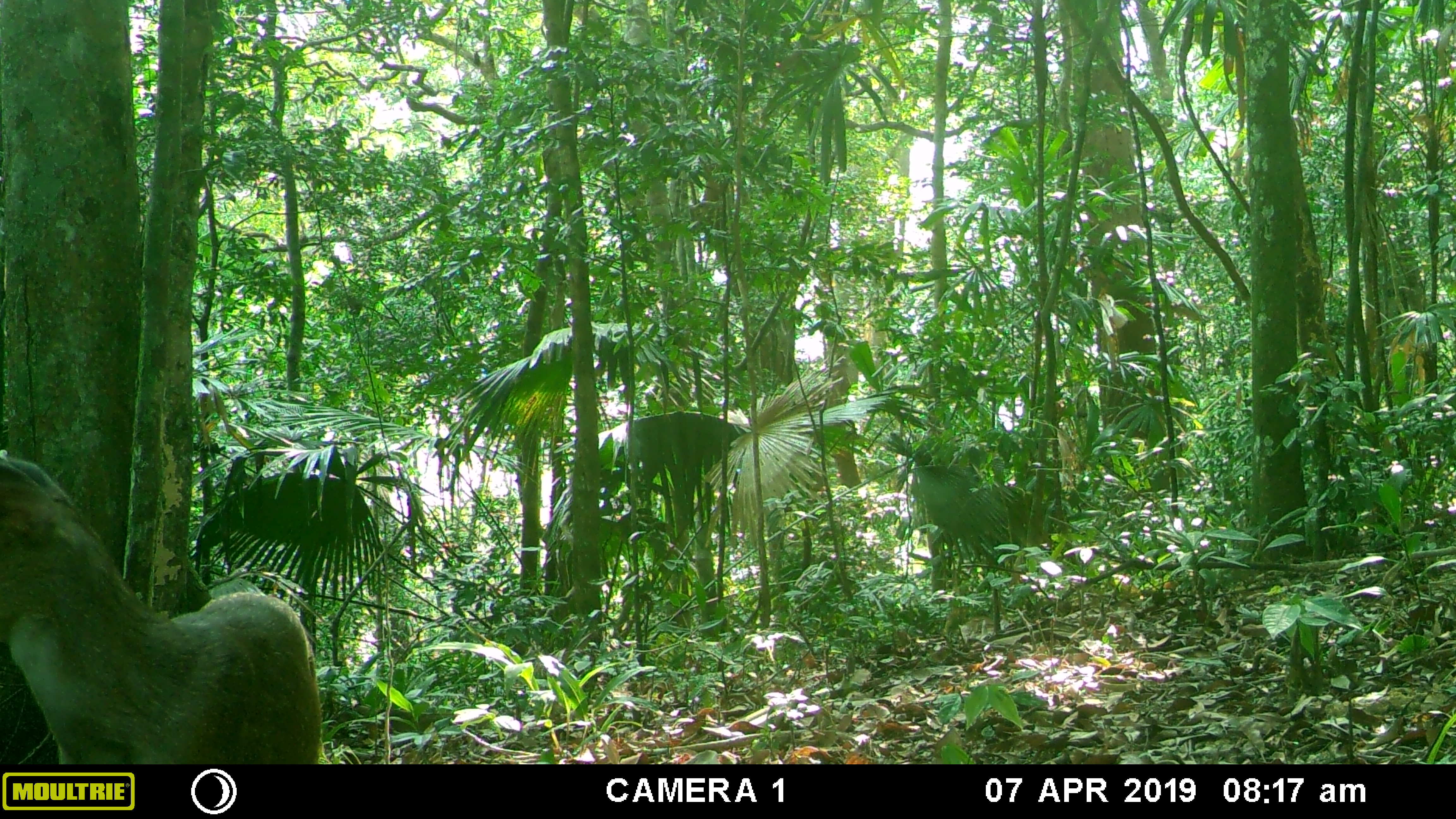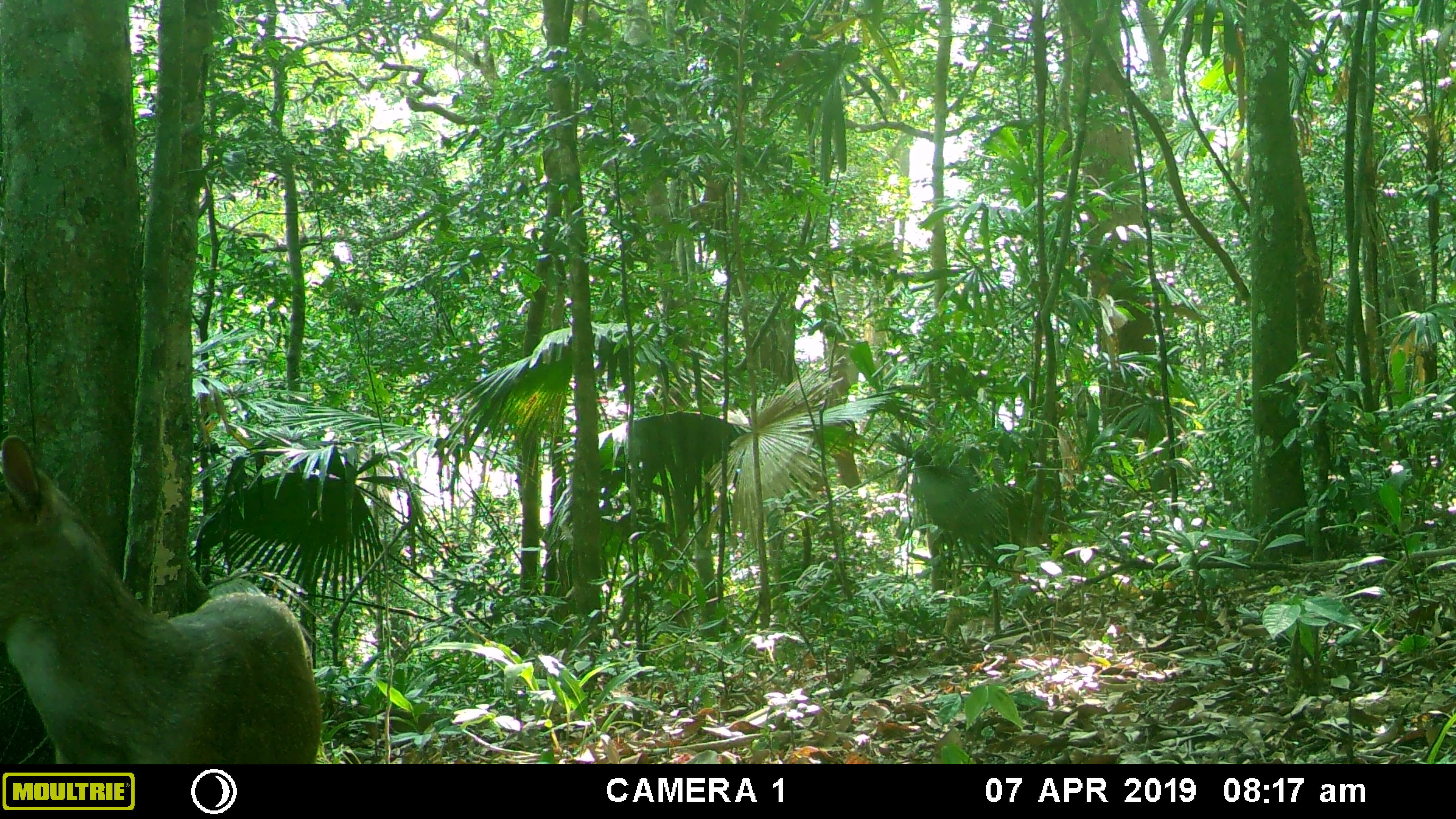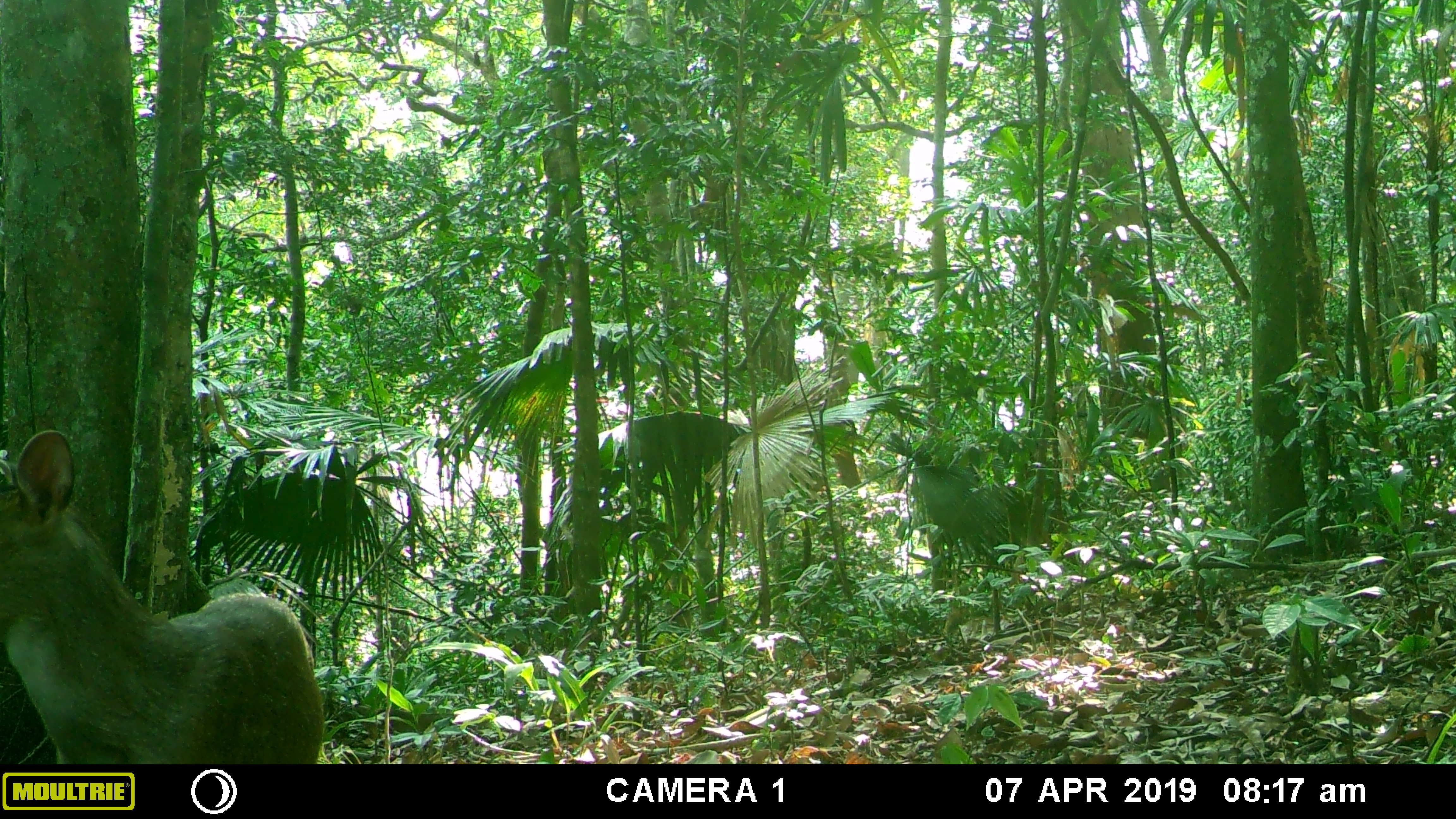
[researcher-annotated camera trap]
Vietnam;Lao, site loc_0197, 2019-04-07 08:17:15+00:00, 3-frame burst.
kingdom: Animalia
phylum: Chordata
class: Mammalia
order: Artiodactyla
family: Cervidae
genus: Muntiacus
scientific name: Muntiacus vuquangensis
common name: large-antlered muntjac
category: large antlered muntjac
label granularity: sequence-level